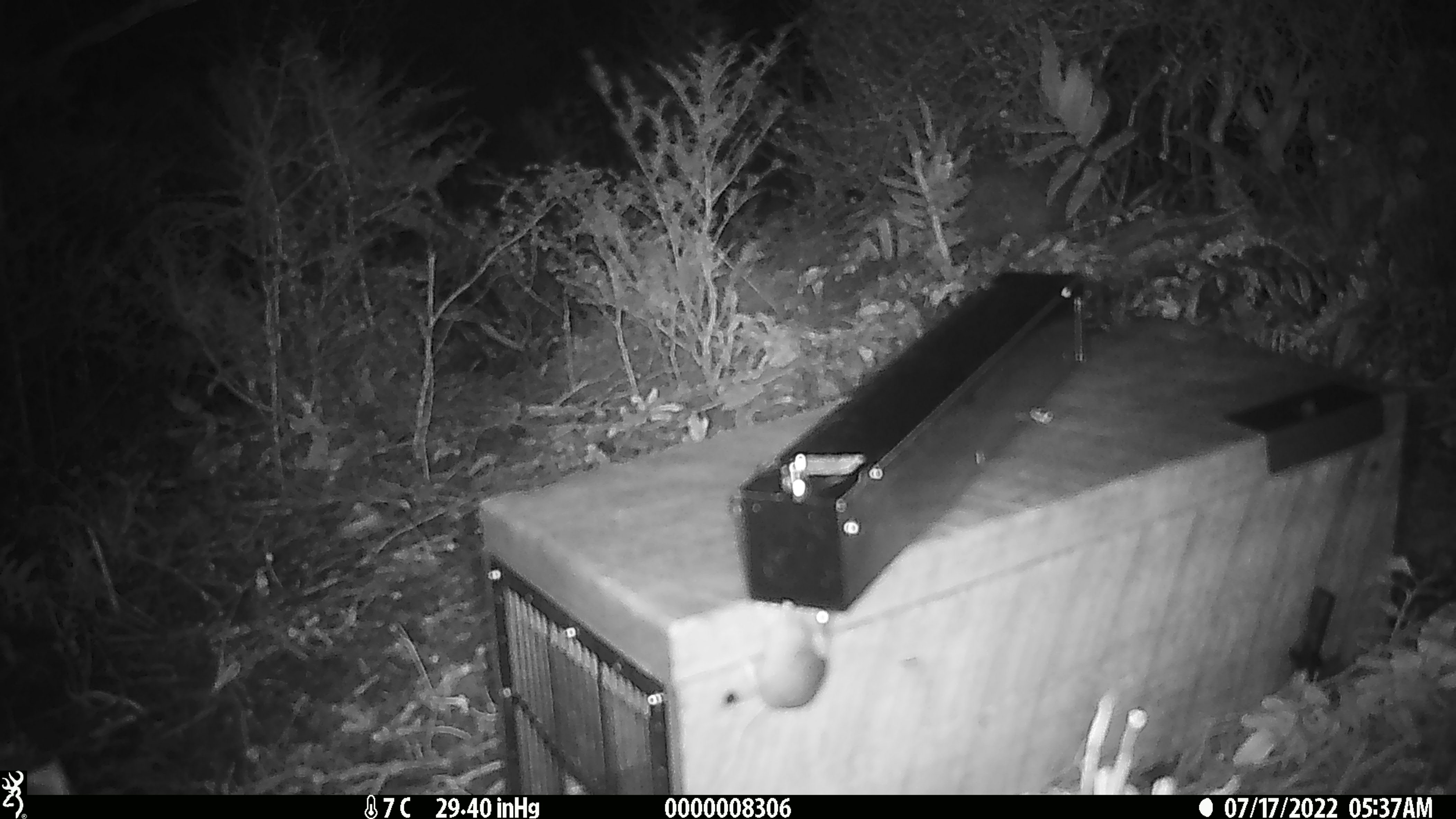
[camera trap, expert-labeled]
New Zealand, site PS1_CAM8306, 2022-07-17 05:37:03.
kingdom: Animalia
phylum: Chordata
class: Mammalia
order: Rodentia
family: Muridae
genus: Mus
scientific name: Mus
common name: mouse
Mouse (Mus).